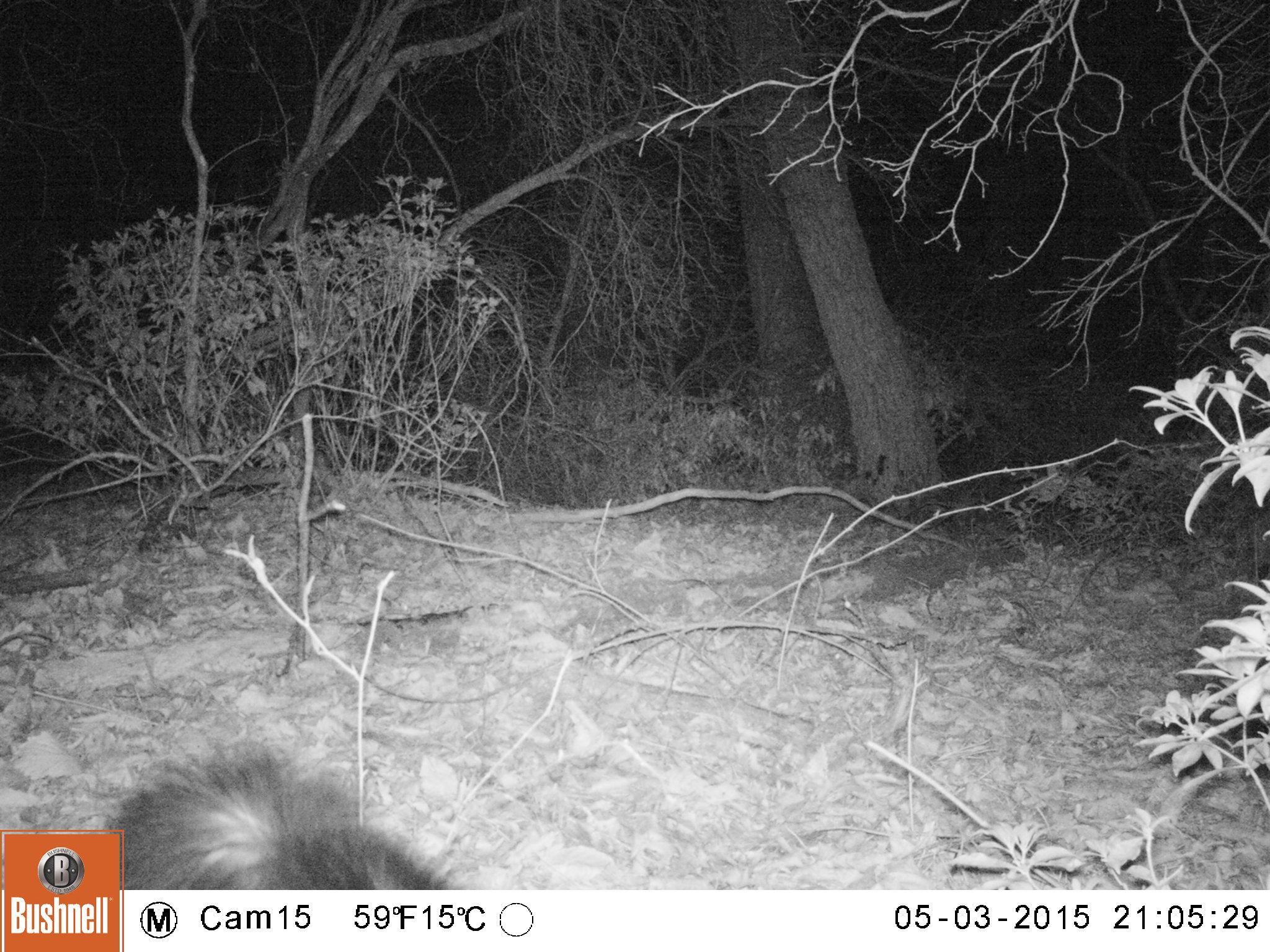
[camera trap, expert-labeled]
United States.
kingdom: Animalia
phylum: Chordata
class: Mammalia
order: Carnivora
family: Mephitidae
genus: Mephitis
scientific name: Mephitis mephitis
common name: striped skunk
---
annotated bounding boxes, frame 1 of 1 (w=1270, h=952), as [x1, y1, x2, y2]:
Striped Skunk: [105, 745, 458, 891]